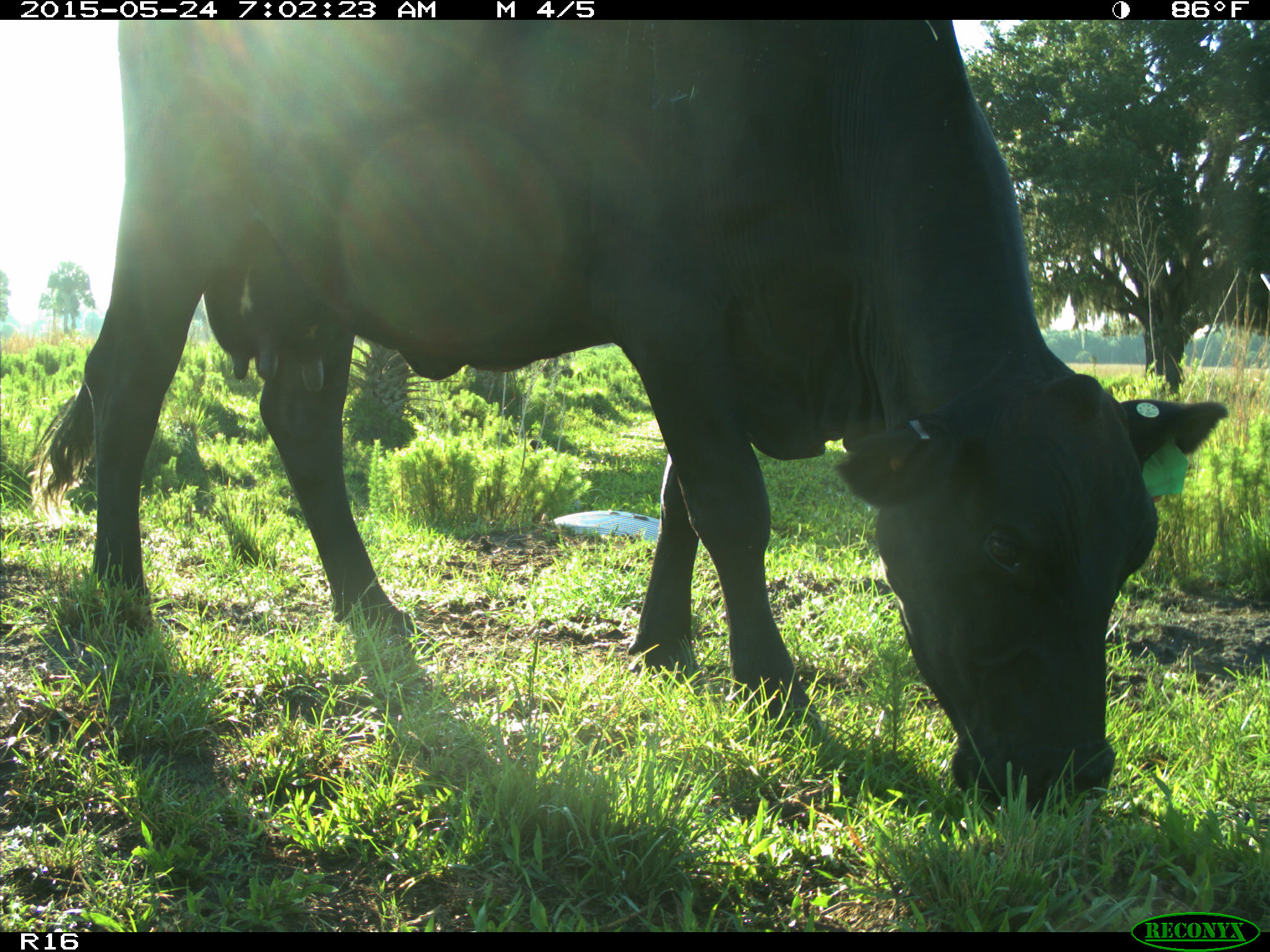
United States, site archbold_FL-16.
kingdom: Animalia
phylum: Chordata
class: Mammalia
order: Artiodactyla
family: Bovidae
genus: Bos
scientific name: Bos taurus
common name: domestic cow